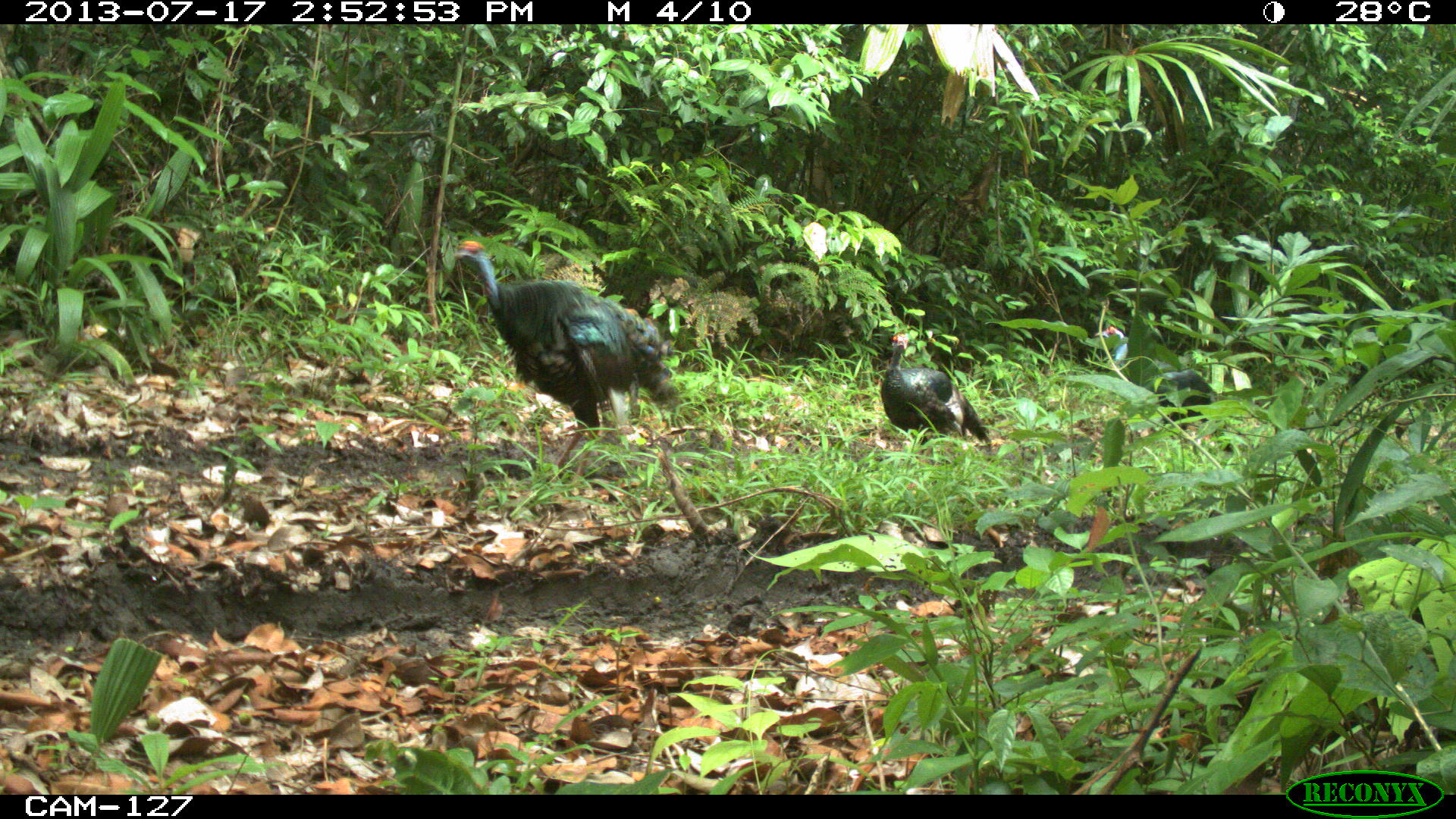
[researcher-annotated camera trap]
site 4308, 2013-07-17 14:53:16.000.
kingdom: Animalia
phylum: Chordata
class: Aves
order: Galliformes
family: Phasianidae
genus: Meleagris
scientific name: Meleagris ocellata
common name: ocellated turkey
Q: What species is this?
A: Meleagris ocellata (ocellated turkey).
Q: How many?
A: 5.